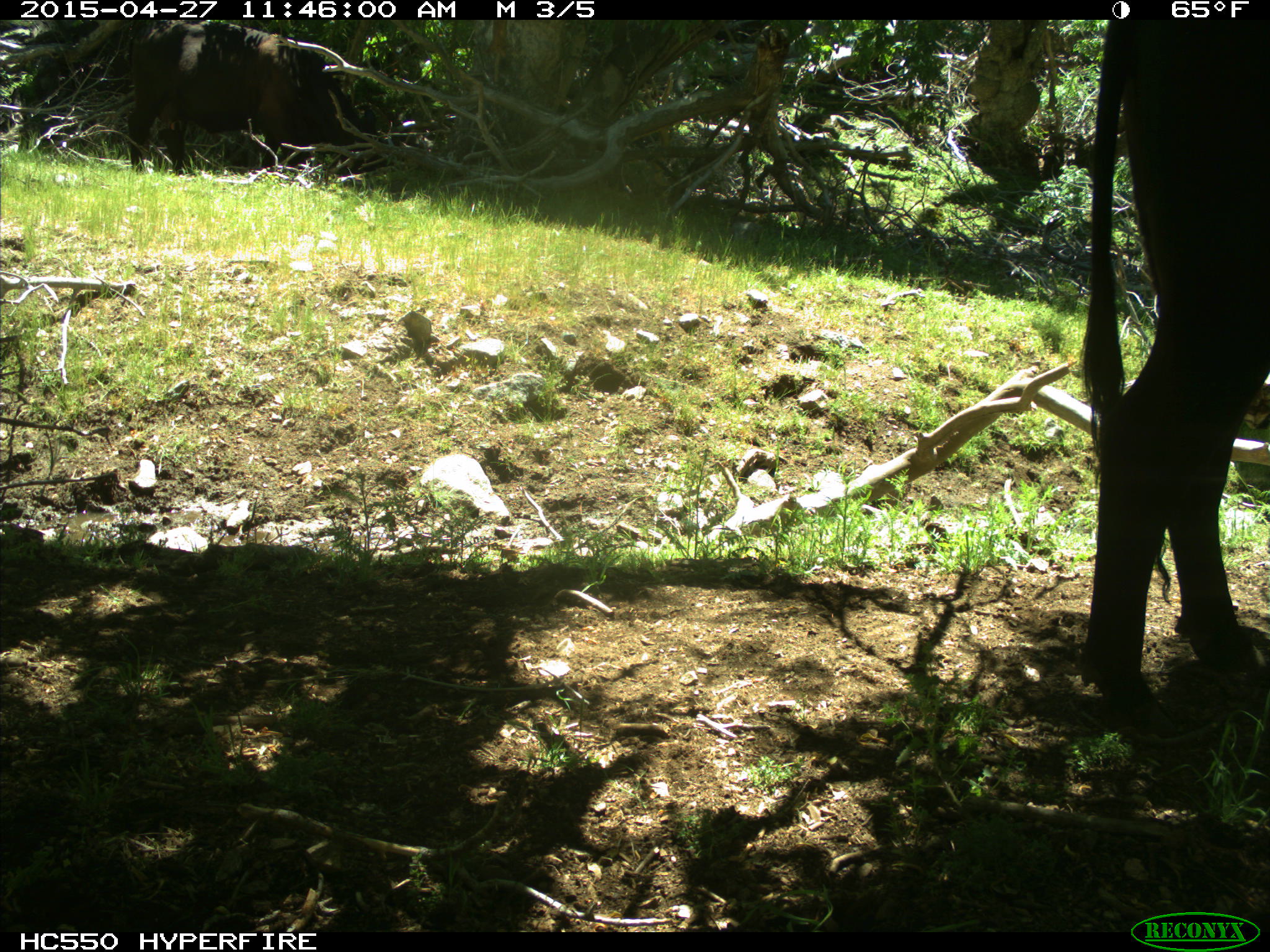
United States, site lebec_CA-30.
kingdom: Animalia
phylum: Chordata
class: Mammalia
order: Artiodactyla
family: Bovidae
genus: Bos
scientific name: Bos taurus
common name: domestic cow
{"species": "Bos taurus (domestic cow)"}